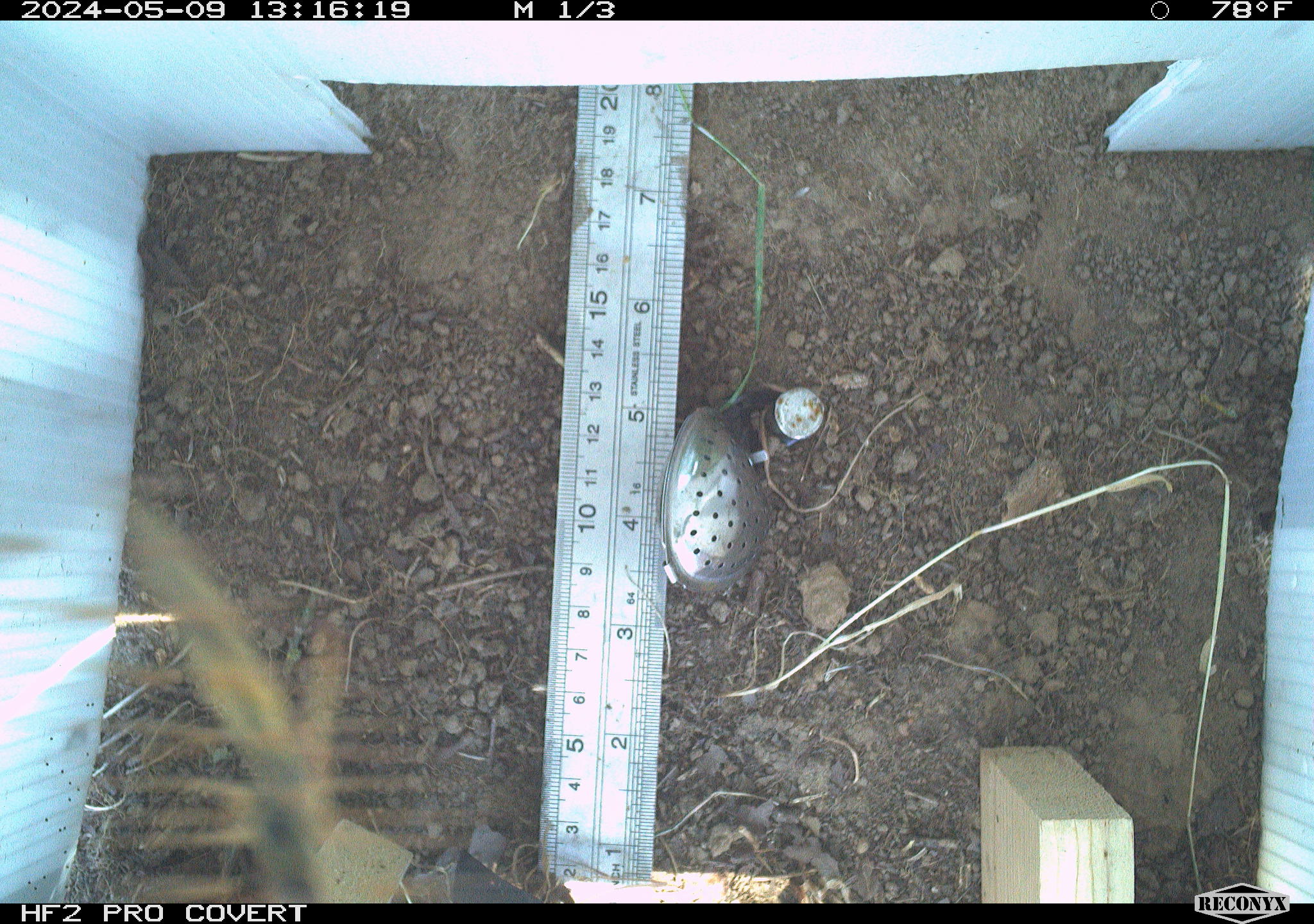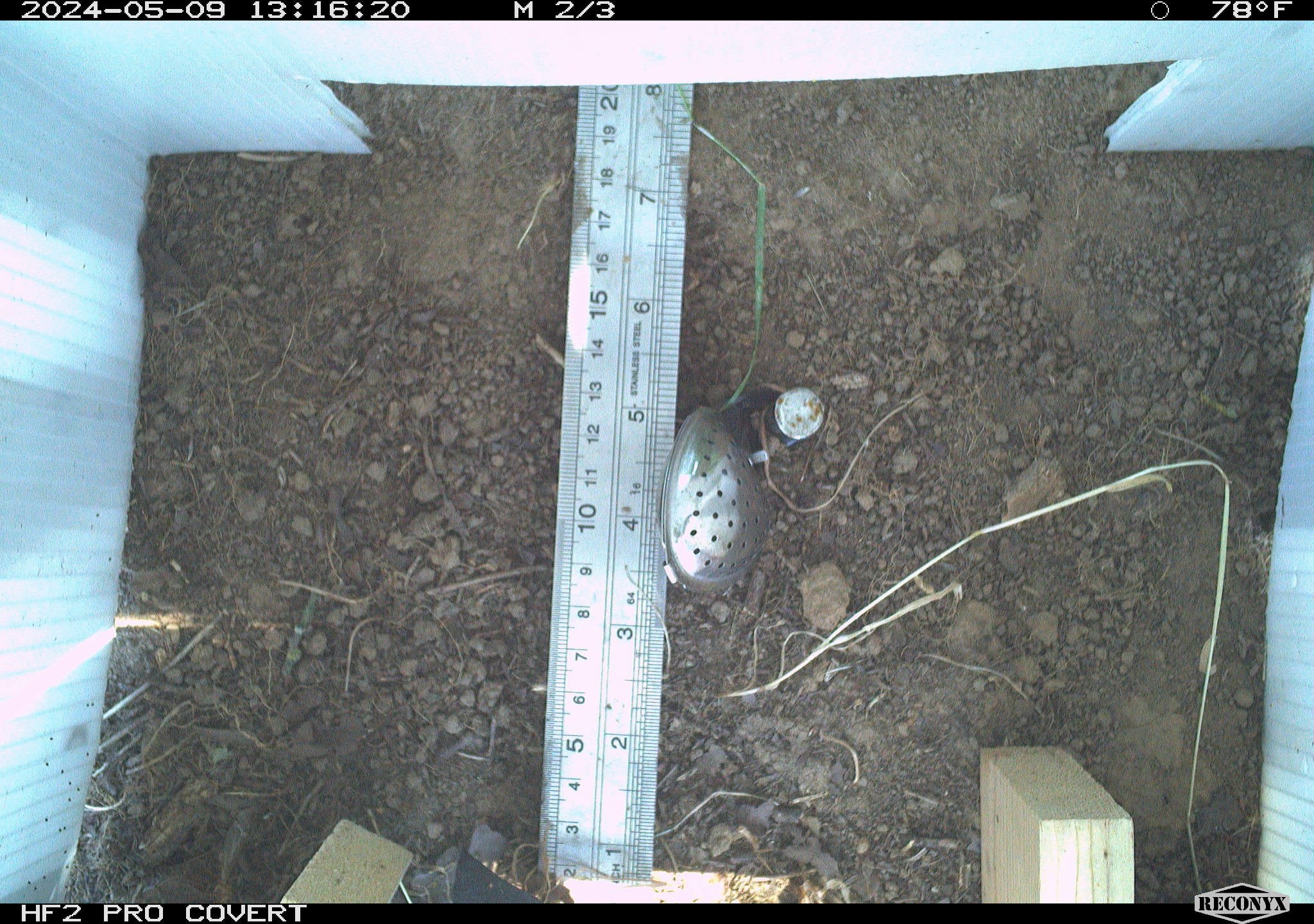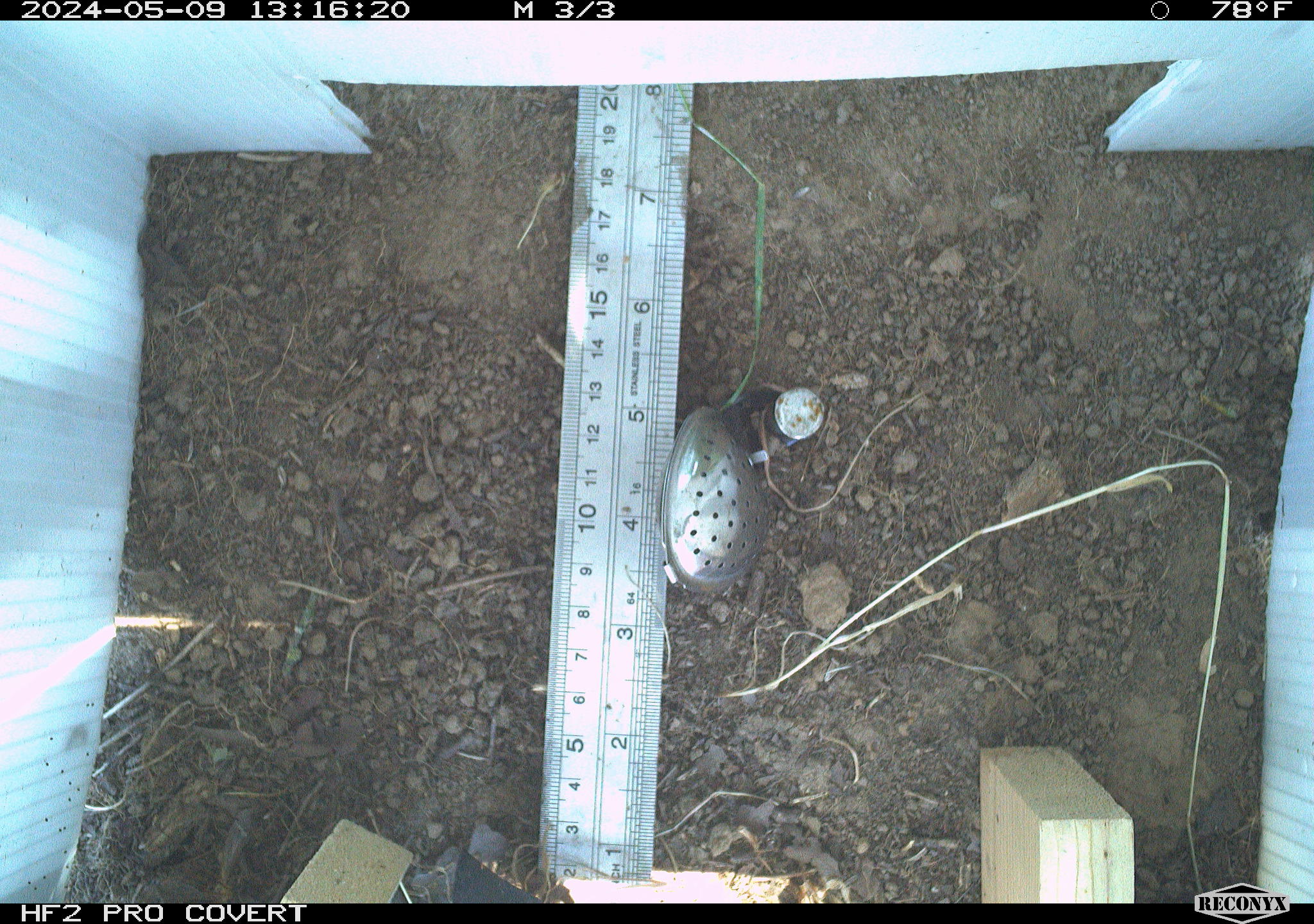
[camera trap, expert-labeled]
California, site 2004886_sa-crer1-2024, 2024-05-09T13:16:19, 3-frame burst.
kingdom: Animalia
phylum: Arthropoda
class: Insecta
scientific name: Insecta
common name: insect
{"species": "insect (Insecta)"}